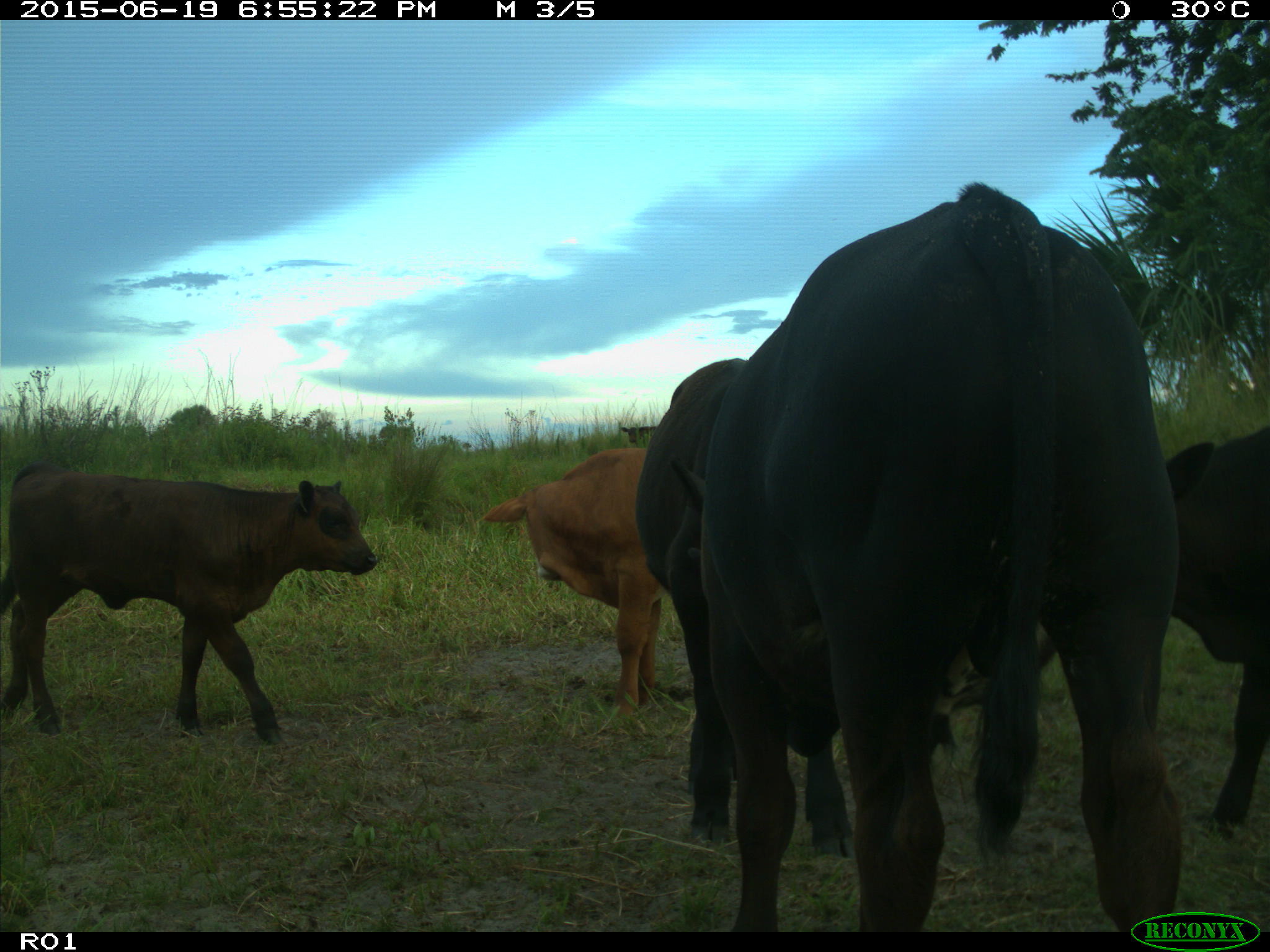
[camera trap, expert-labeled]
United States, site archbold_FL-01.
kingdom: Animalia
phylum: Chordata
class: Mammalia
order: Artiodactyla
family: Bovidae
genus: Bos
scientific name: Bos taurus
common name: domestic cow